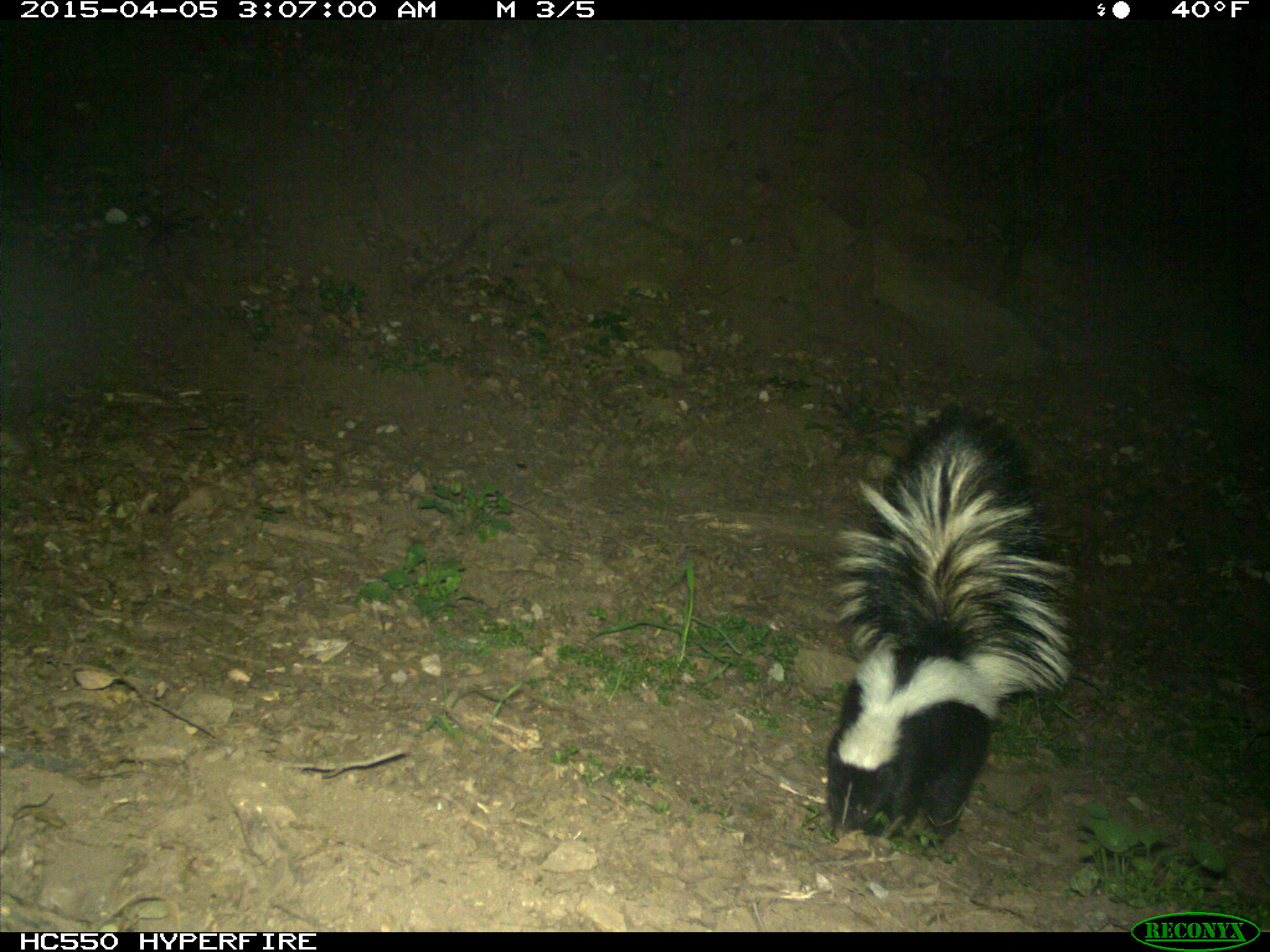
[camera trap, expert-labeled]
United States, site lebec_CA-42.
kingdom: Animalia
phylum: Chordata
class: Mammalia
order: Carnivora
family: Mephitidae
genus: Mephitis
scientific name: Mephitis mephitis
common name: striped skunk